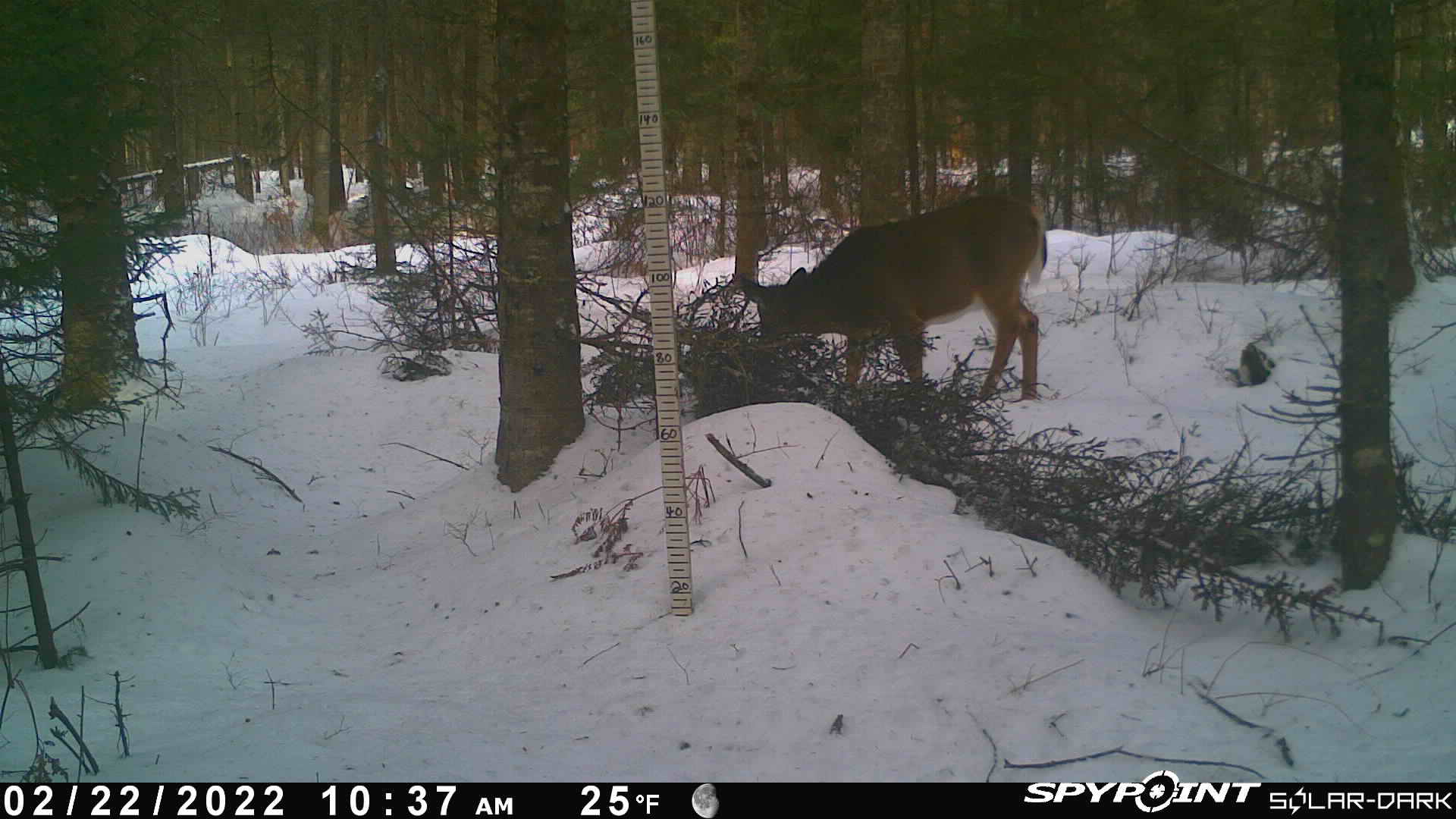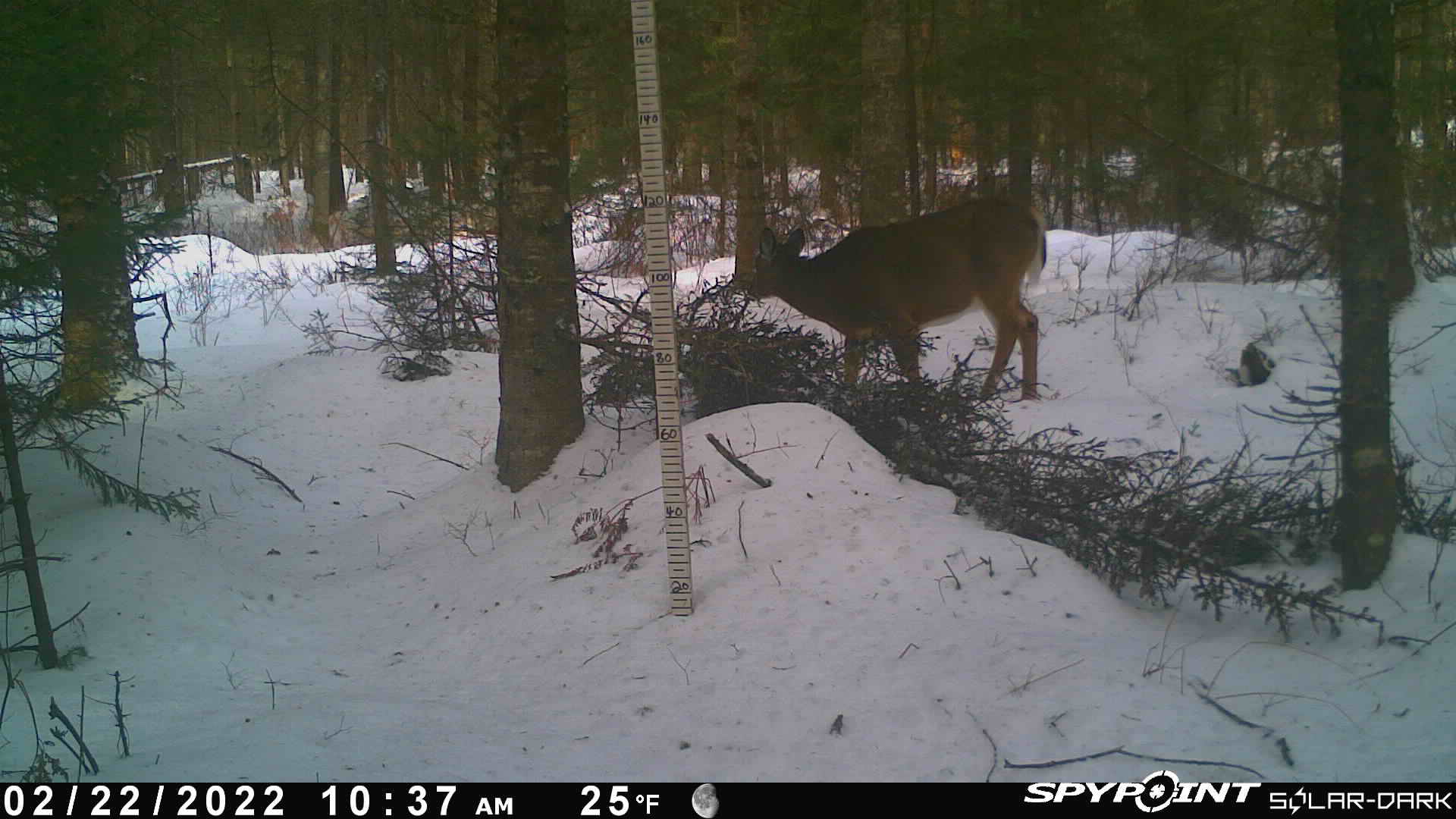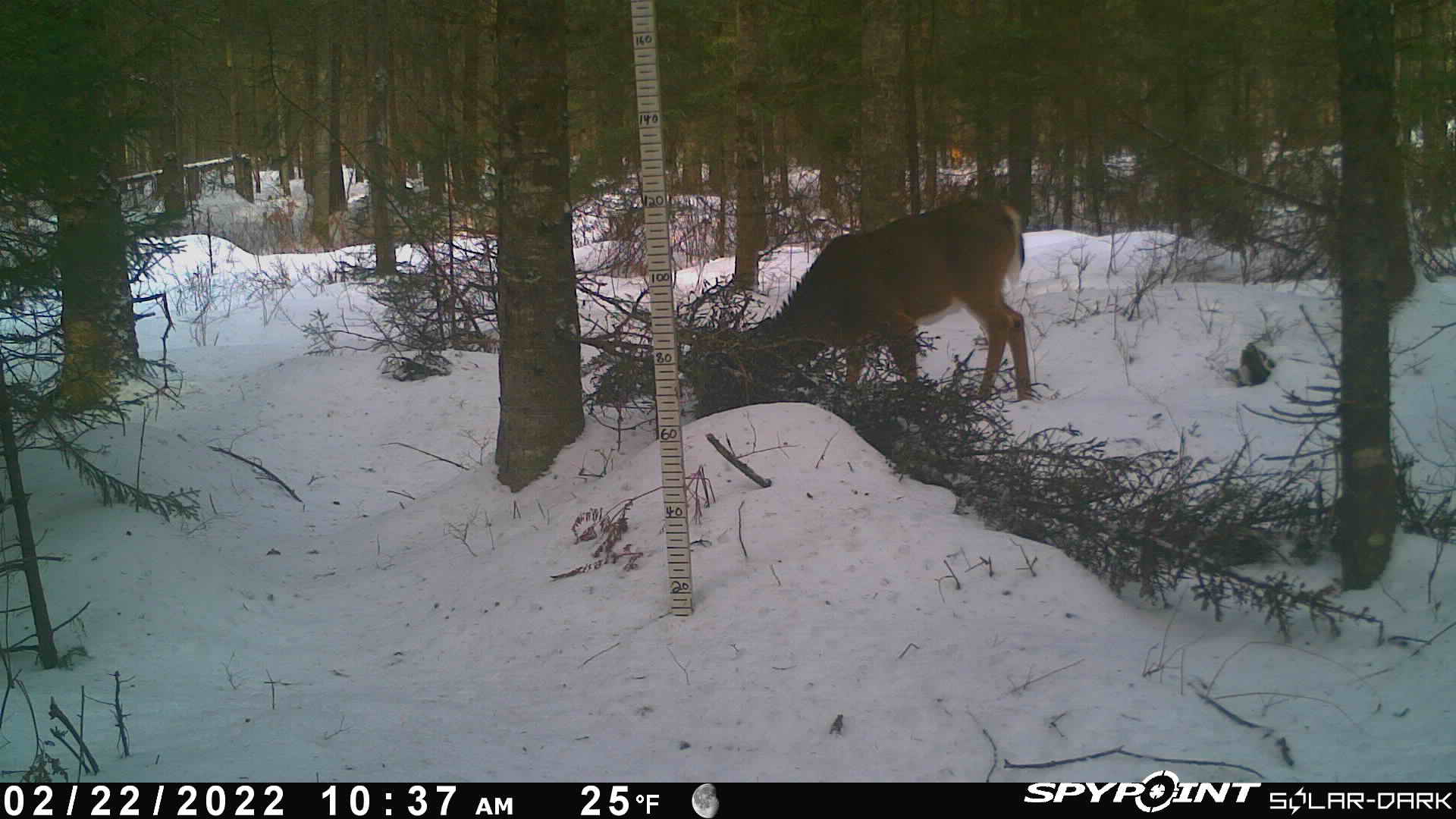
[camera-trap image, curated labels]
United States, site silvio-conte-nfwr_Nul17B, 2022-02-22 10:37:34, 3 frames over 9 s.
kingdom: Animalia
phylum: Chordata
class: Mammalia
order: Artiodactyla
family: Cervidae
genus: Odocoileus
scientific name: Odocoileus virginianus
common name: white-tailed deer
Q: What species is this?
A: White-tailed deer (Odocoileus virginianus).